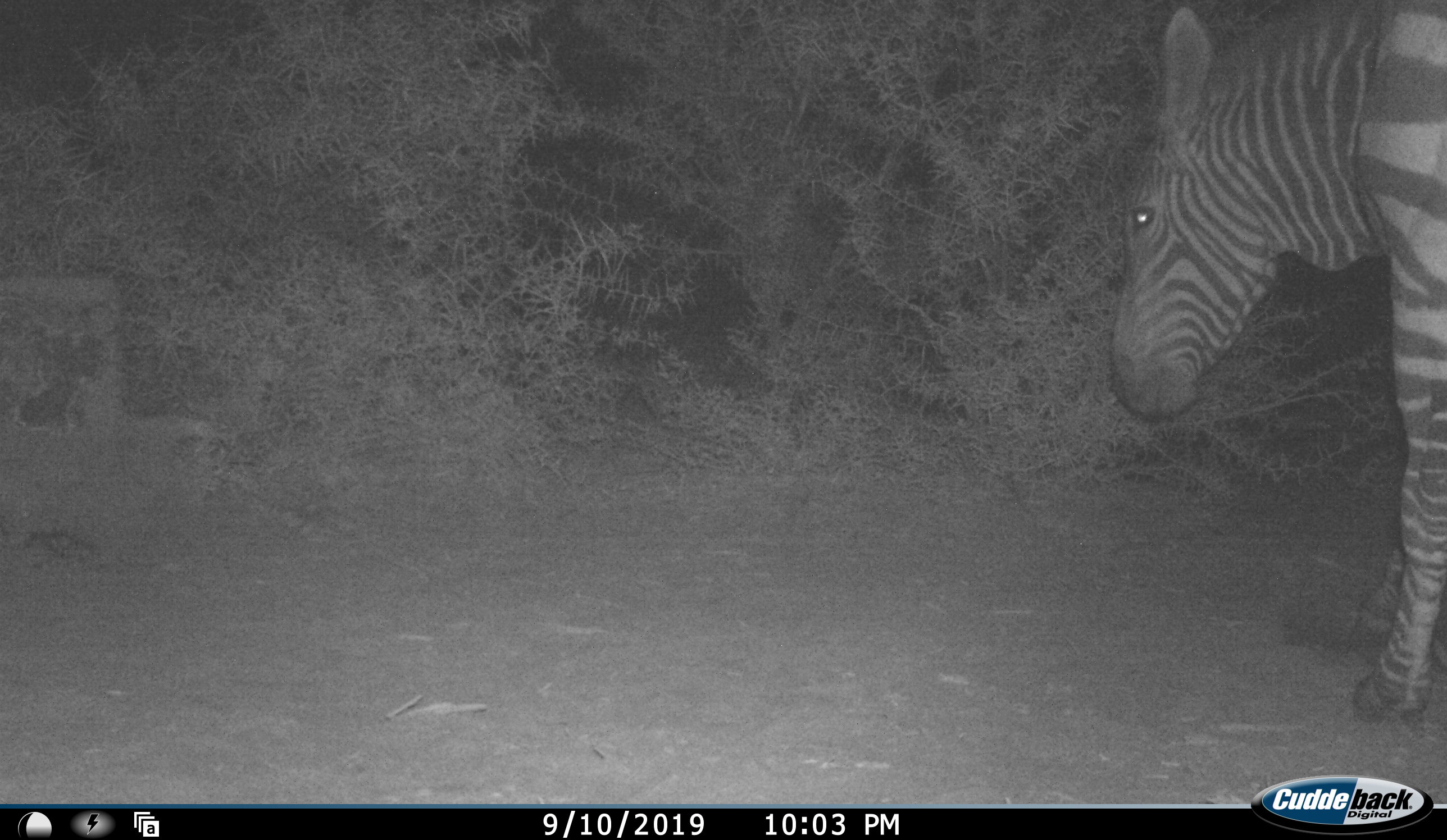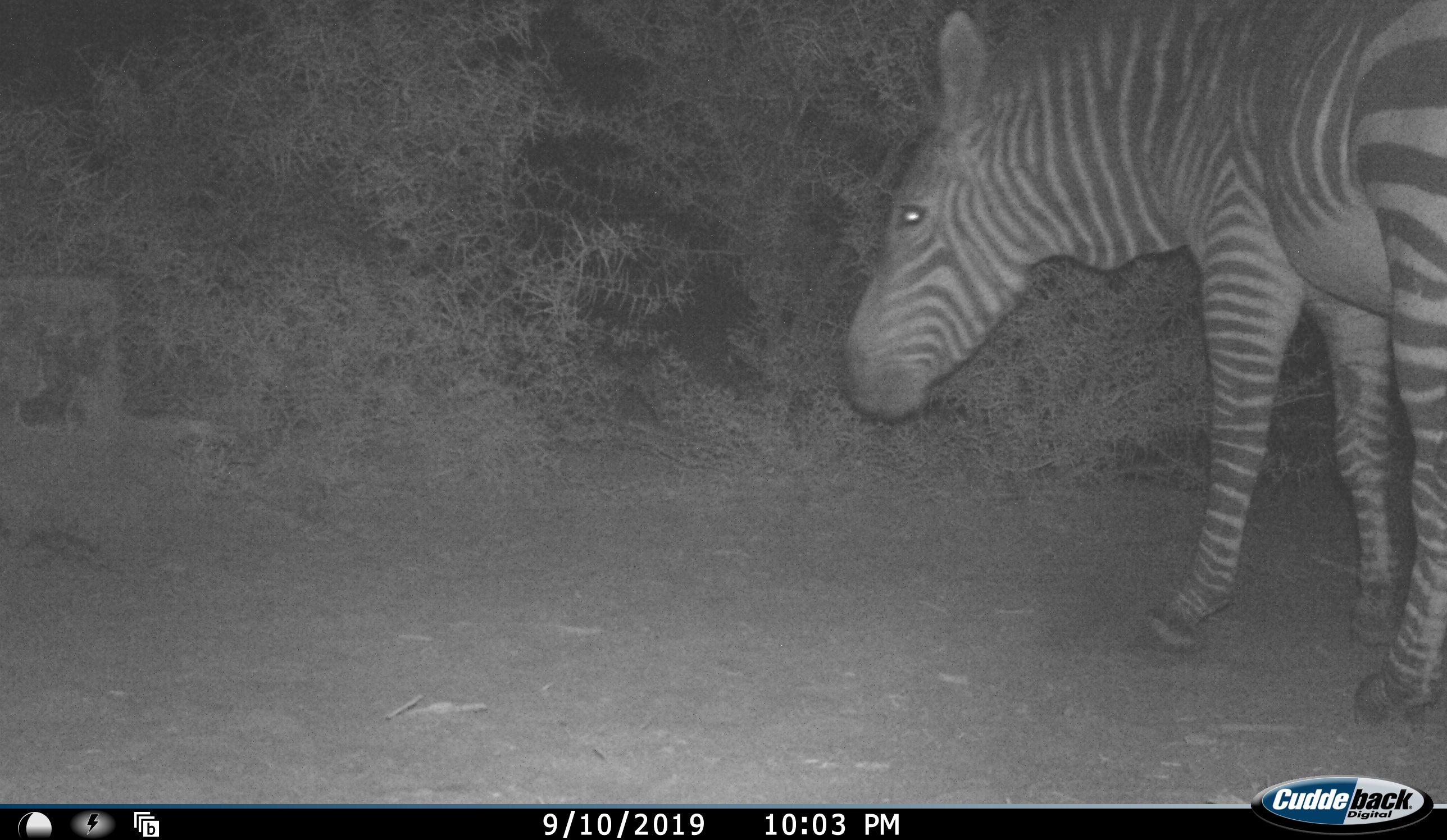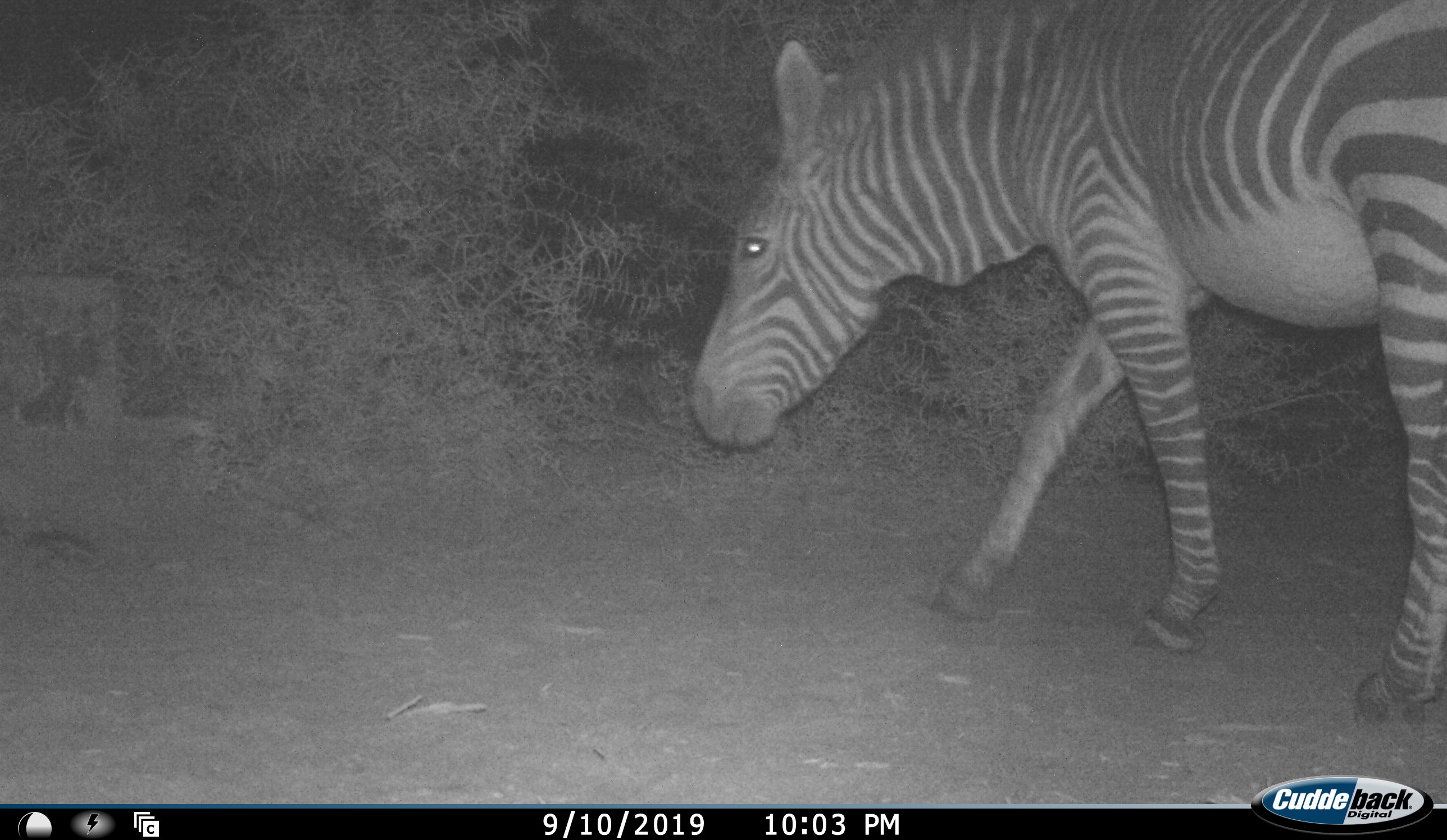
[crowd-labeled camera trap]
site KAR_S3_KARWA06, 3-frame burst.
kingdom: Animalia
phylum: Chordata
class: Mammalia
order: Perissodactyla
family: Equidae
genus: Equus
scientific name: Equus zebra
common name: mountain zebra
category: zebramountain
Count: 1.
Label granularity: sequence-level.